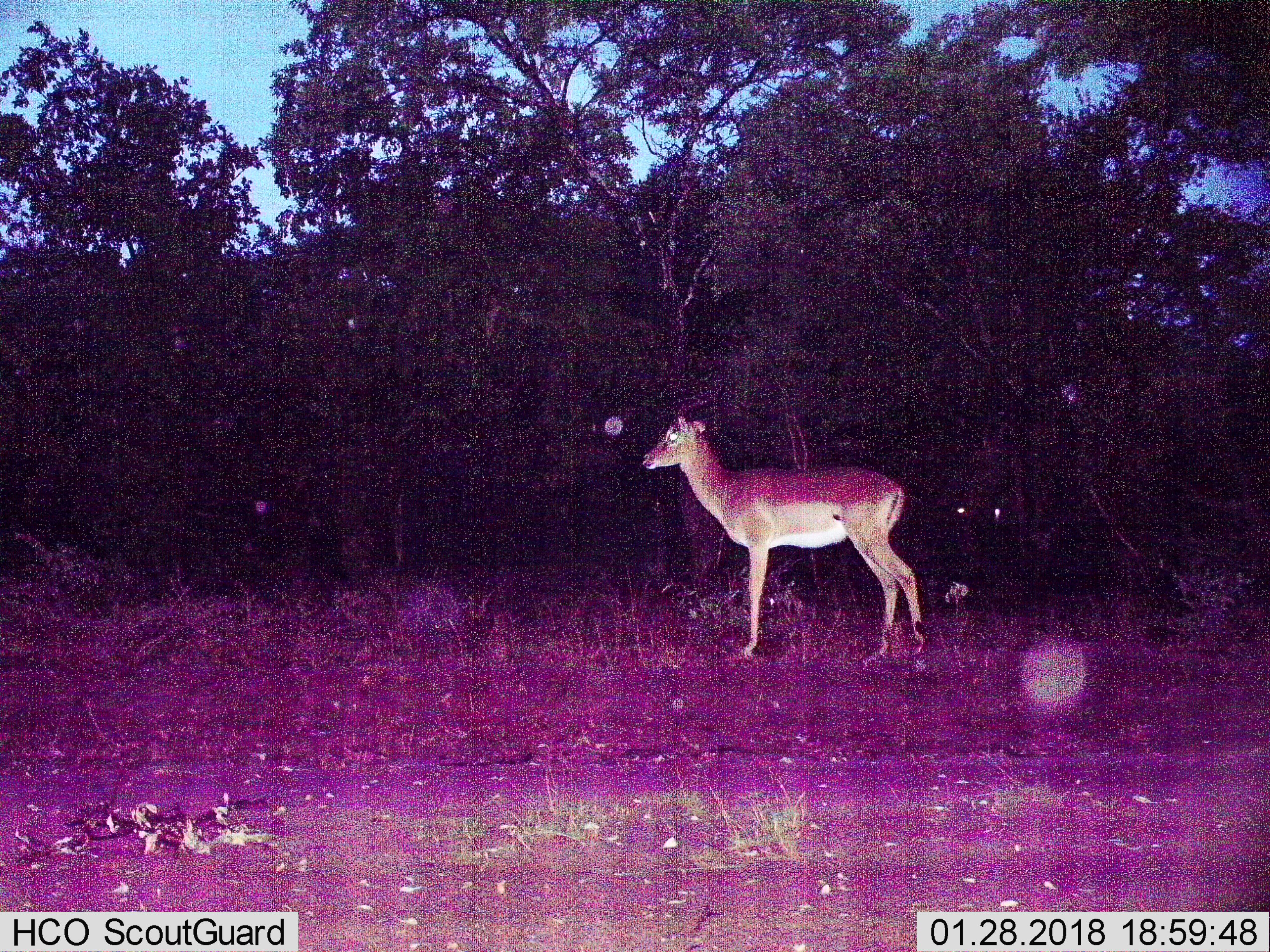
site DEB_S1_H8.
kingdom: Animalia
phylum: Chordata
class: Mammalia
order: Artiodactyla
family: Bovidae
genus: Aepyceros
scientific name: Aepyceros melampus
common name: impala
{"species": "impala (Aepyceros melampus)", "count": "1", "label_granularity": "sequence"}